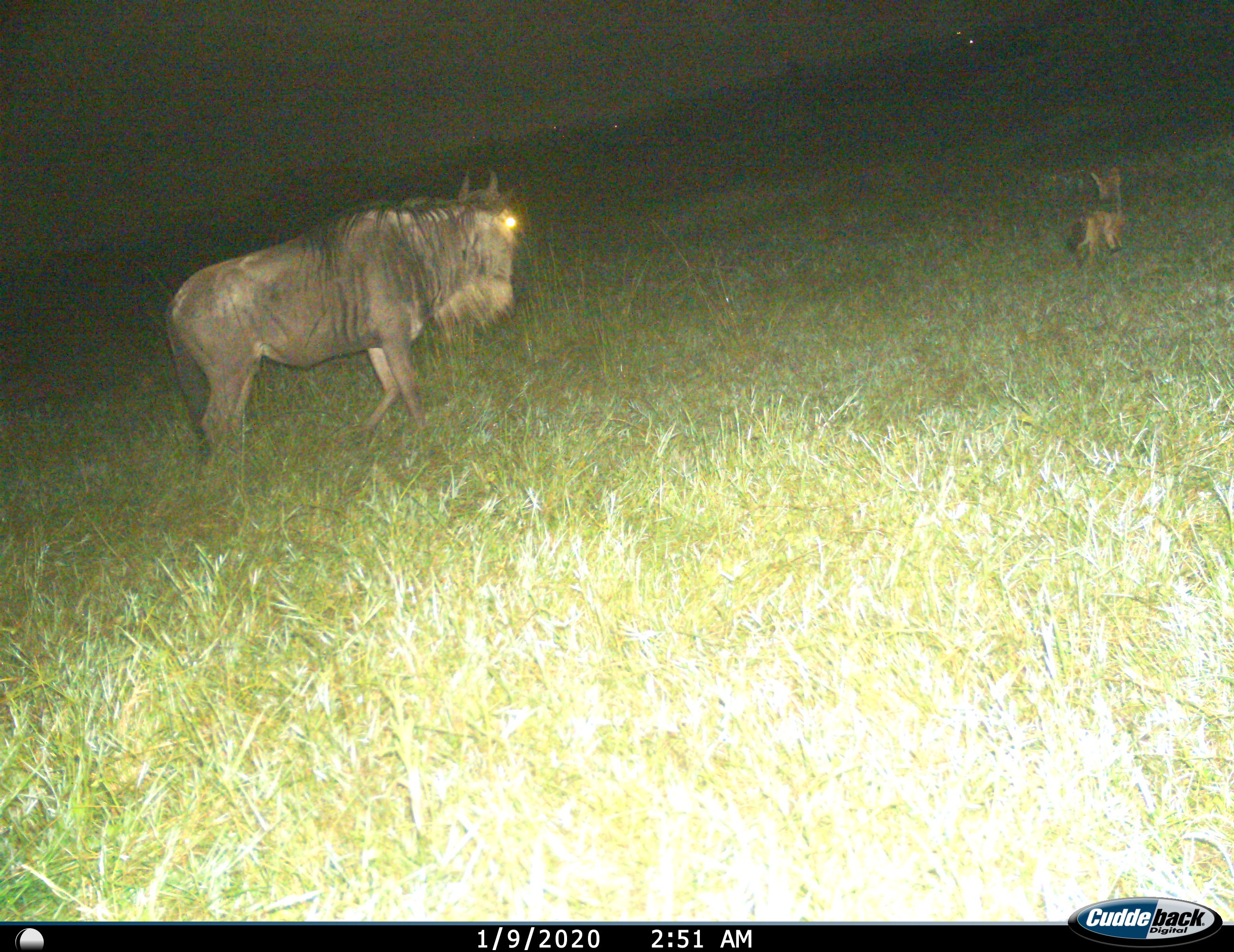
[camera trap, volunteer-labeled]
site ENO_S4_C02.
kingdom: Animalia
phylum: Chordata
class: Mammalia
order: Carnivora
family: Canidae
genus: Lupulella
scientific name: Lupulella mesomelas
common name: black-backed jackal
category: jackalblackbacked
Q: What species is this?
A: Jackalblackbacked (black-backed jackal) (Lupulella mesomelas).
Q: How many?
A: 1.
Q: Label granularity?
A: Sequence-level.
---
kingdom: Animalia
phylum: Chordata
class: Mammalia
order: Artiodactyla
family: Bovidae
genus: Connochaetes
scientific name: Connochaetes taurinus taurinus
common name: blue wildebeest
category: wildebeestblue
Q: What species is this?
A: Wildebeestblue (blue wildebeest) (Connochaetes taurinus taurinus).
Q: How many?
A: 1.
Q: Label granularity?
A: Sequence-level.